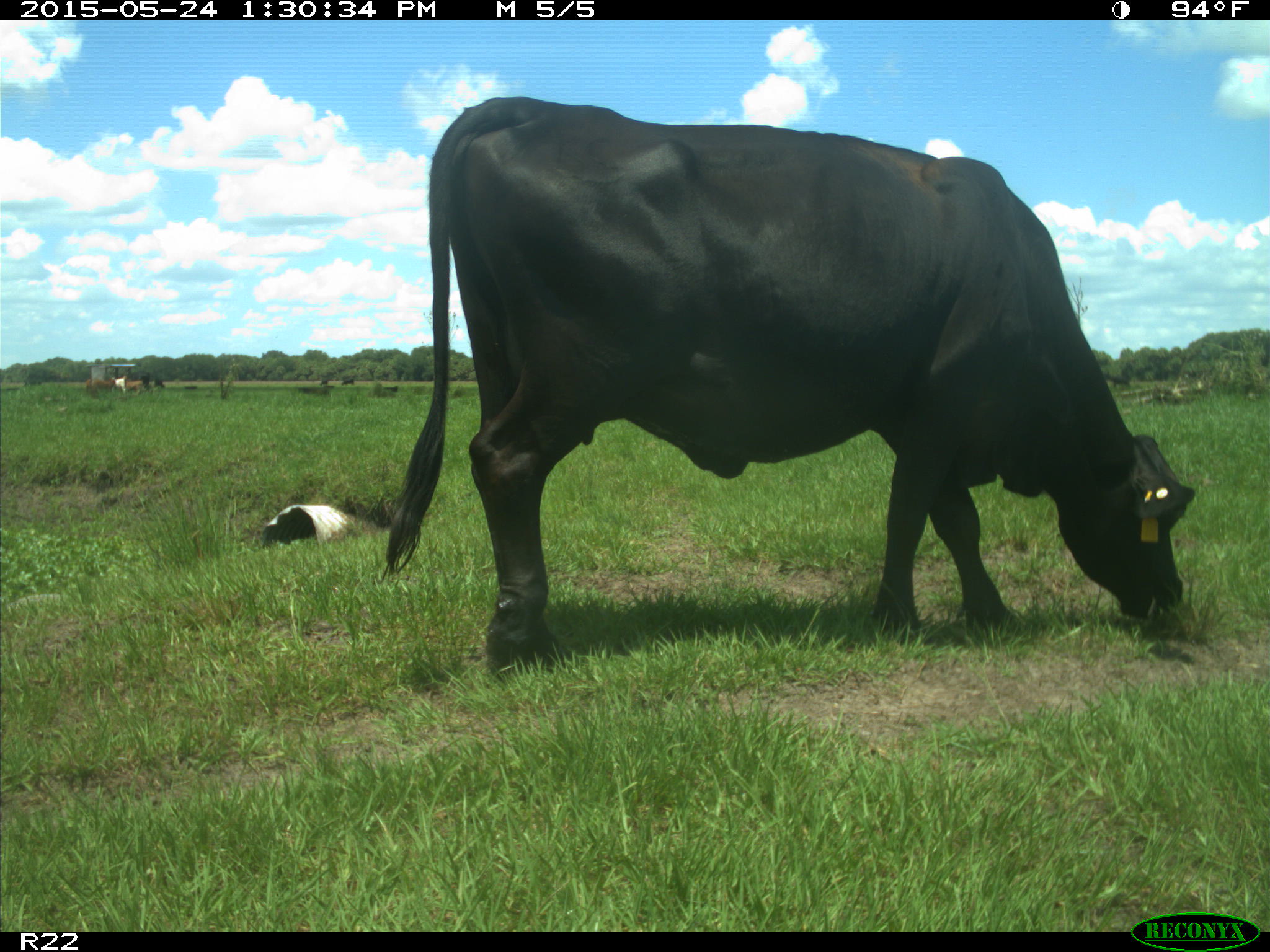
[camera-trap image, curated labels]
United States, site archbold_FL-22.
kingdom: Animalia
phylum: Chordata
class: Mammalia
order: Artiodactyla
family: Bovidae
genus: Bos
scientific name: Bos taurus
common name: domestic cow